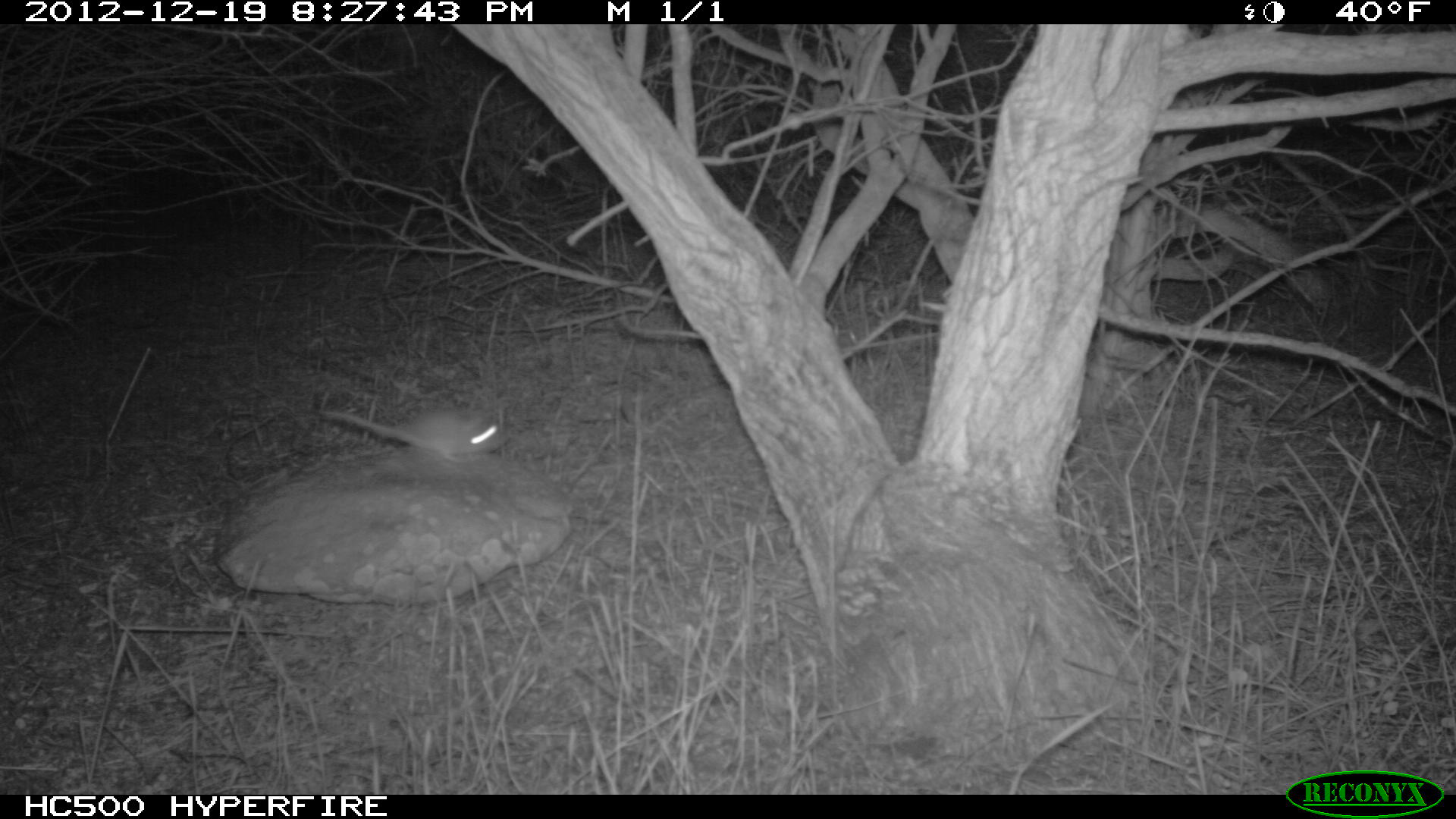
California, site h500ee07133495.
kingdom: Animalia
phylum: Chordata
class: Mammalia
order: Rodentia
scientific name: Rodentia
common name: rodent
Rodent (Rodentia).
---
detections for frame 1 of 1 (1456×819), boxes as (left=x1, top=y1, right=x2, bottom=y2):
rodent: (left=317, top=410, right=508, bottom=457)